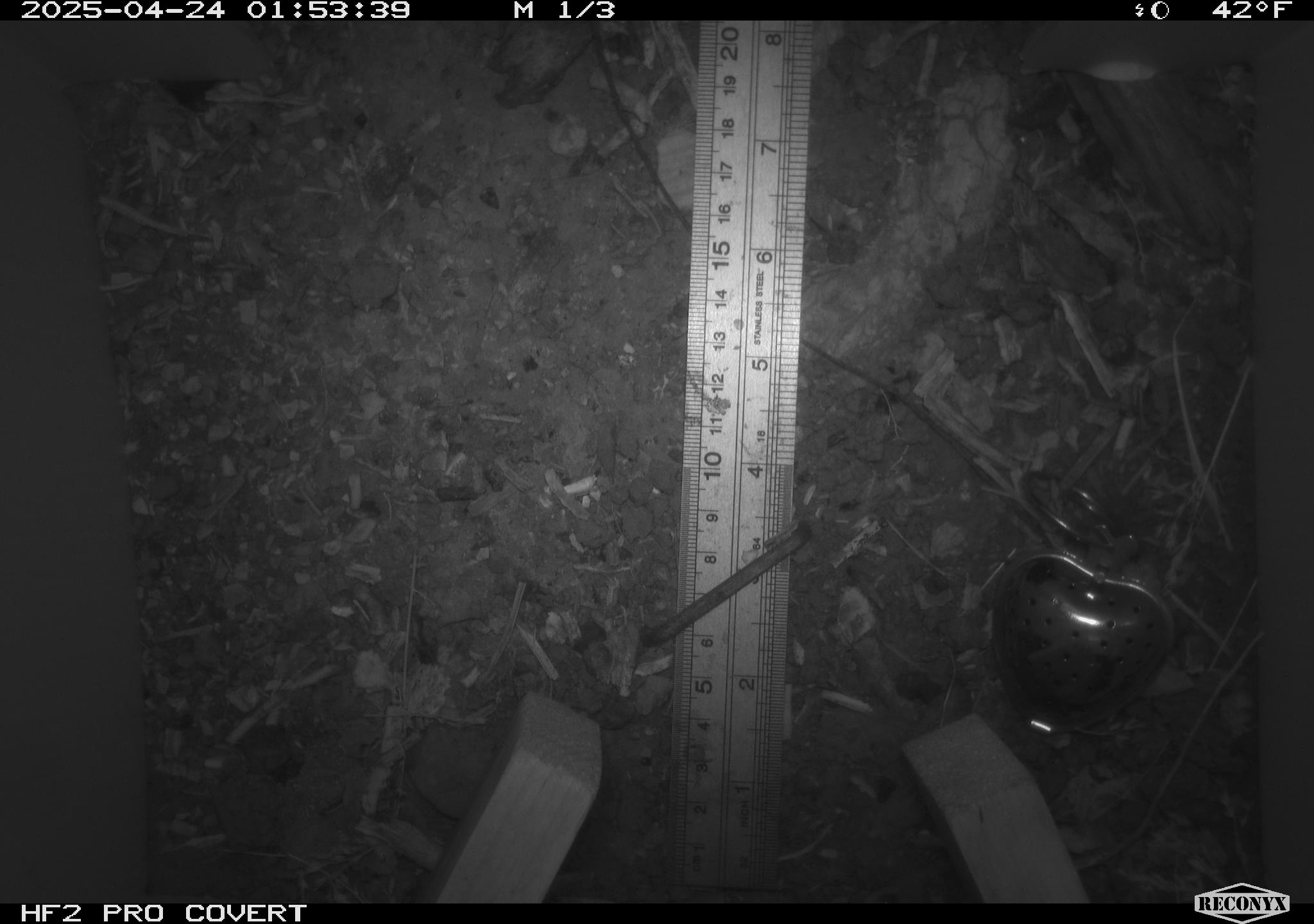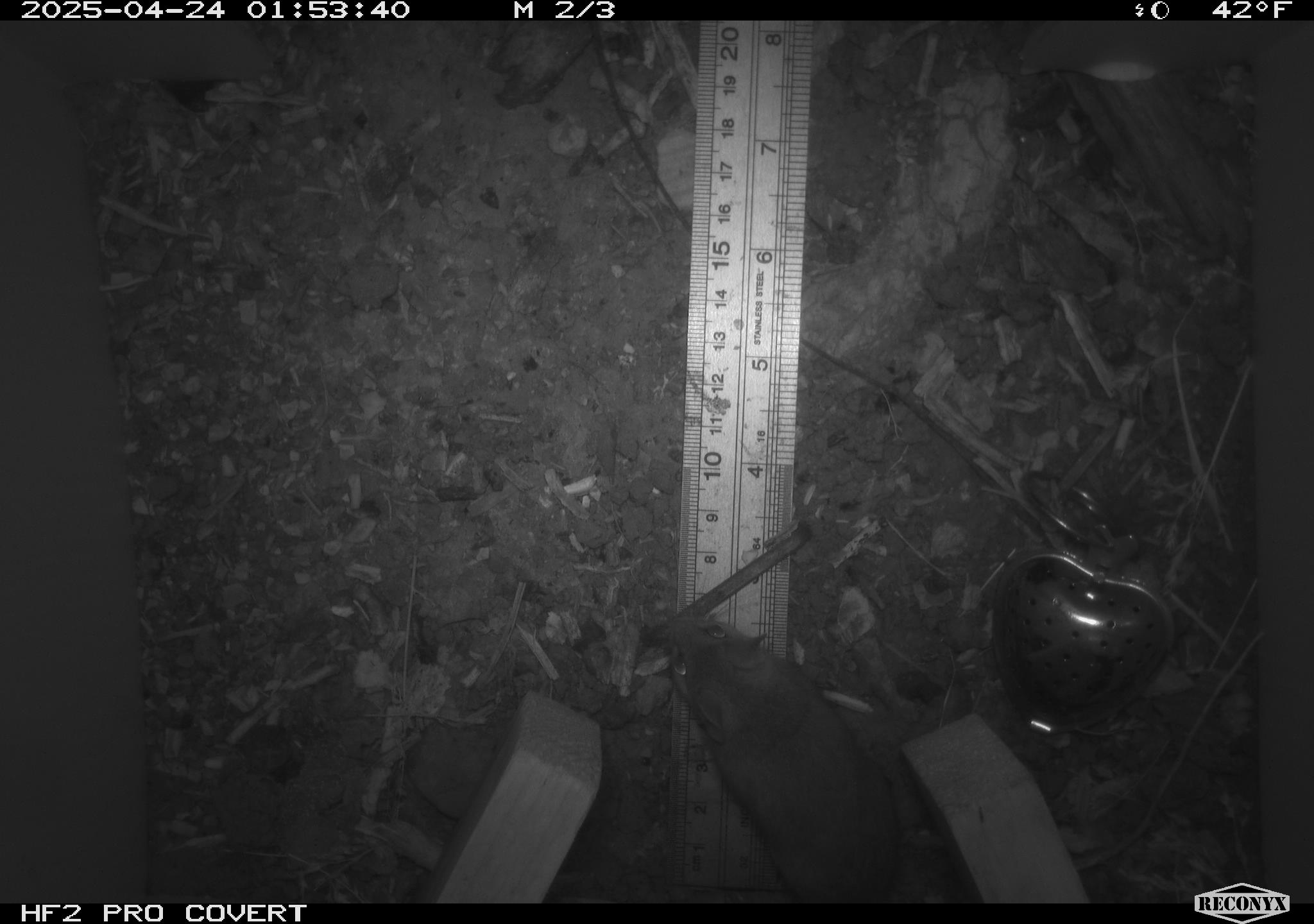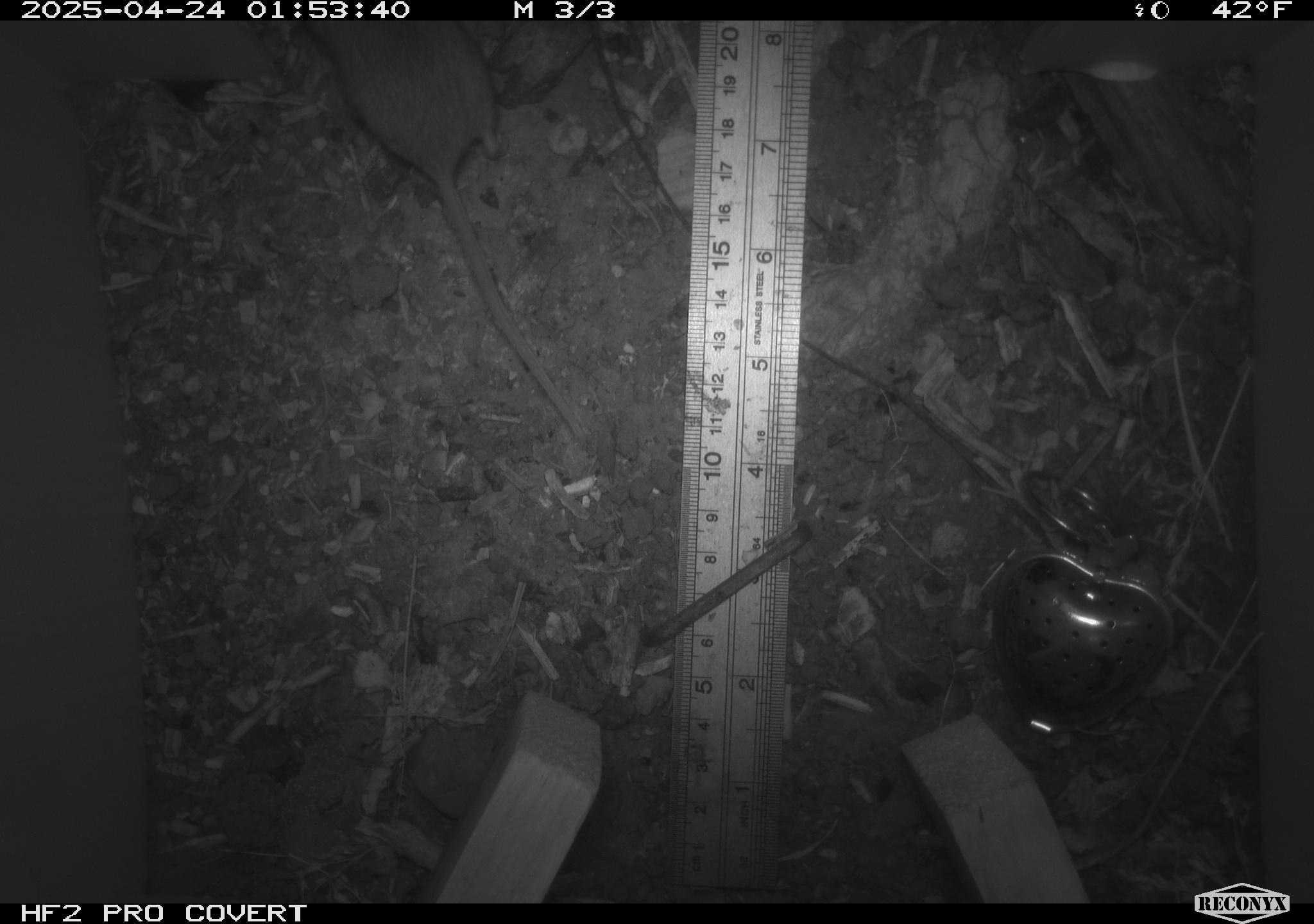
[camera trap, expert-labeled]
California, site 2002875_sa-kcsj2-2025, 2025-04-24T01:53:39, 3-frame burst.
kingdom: Animalia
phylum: Chordata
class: Mammalia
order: Rodentia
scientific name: Rodentia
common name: rodent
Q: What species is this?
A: Rodent (Rodentia).